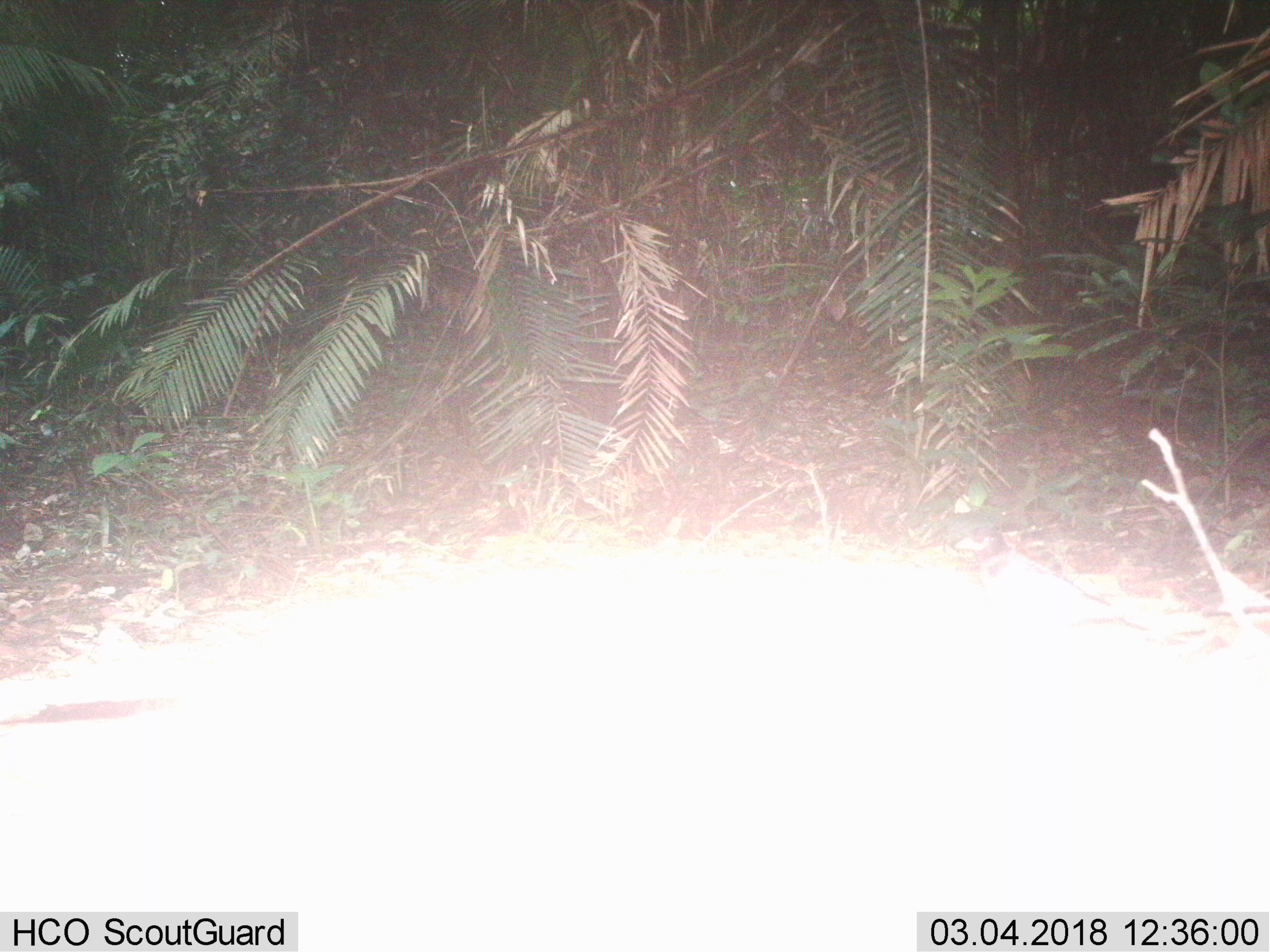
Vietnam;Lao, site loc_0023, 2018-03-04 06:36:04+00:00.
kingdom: Animalia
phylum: Chordata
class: Aves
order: Passeriformes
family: Turdidae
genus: Turdus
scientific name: Turdus cardis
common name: japanese thrush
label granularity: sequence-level